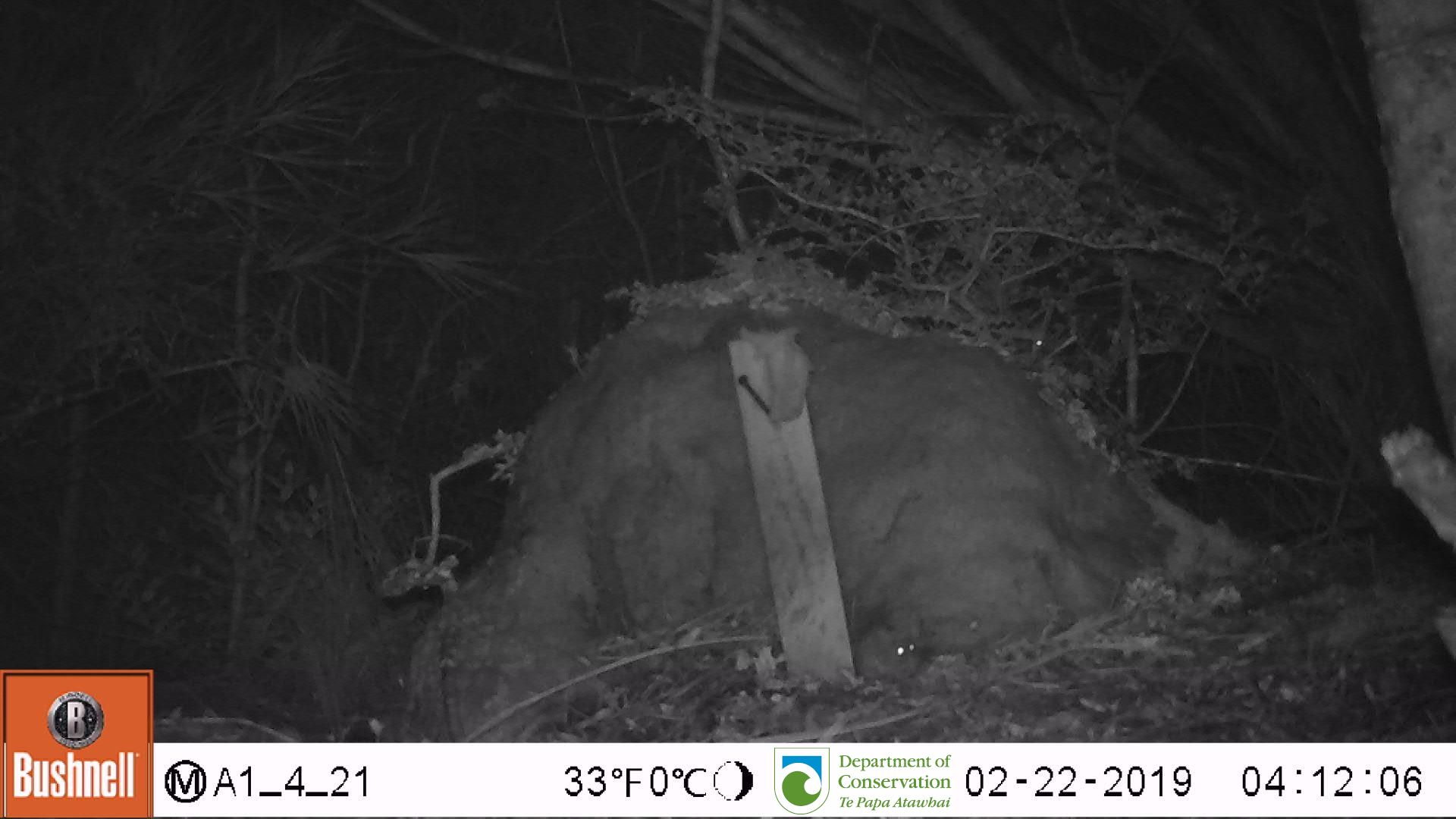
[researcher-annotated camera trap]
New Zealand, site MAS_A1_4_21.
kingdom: Animalia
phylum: Chordata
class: Mammalia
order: Rodentia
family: Muridae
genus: Mus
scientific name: Mus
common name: mouse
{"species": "mouse (Mus)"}